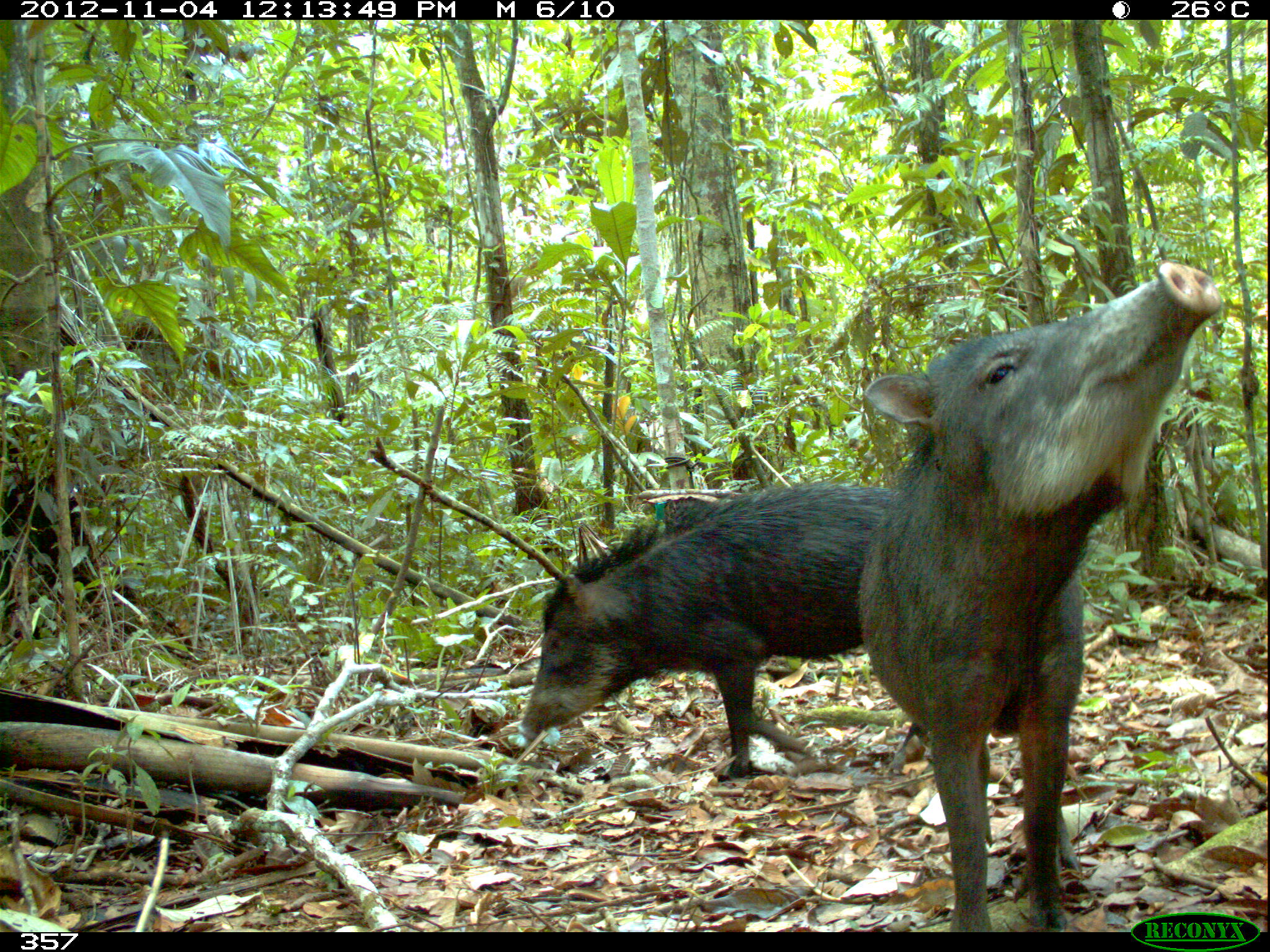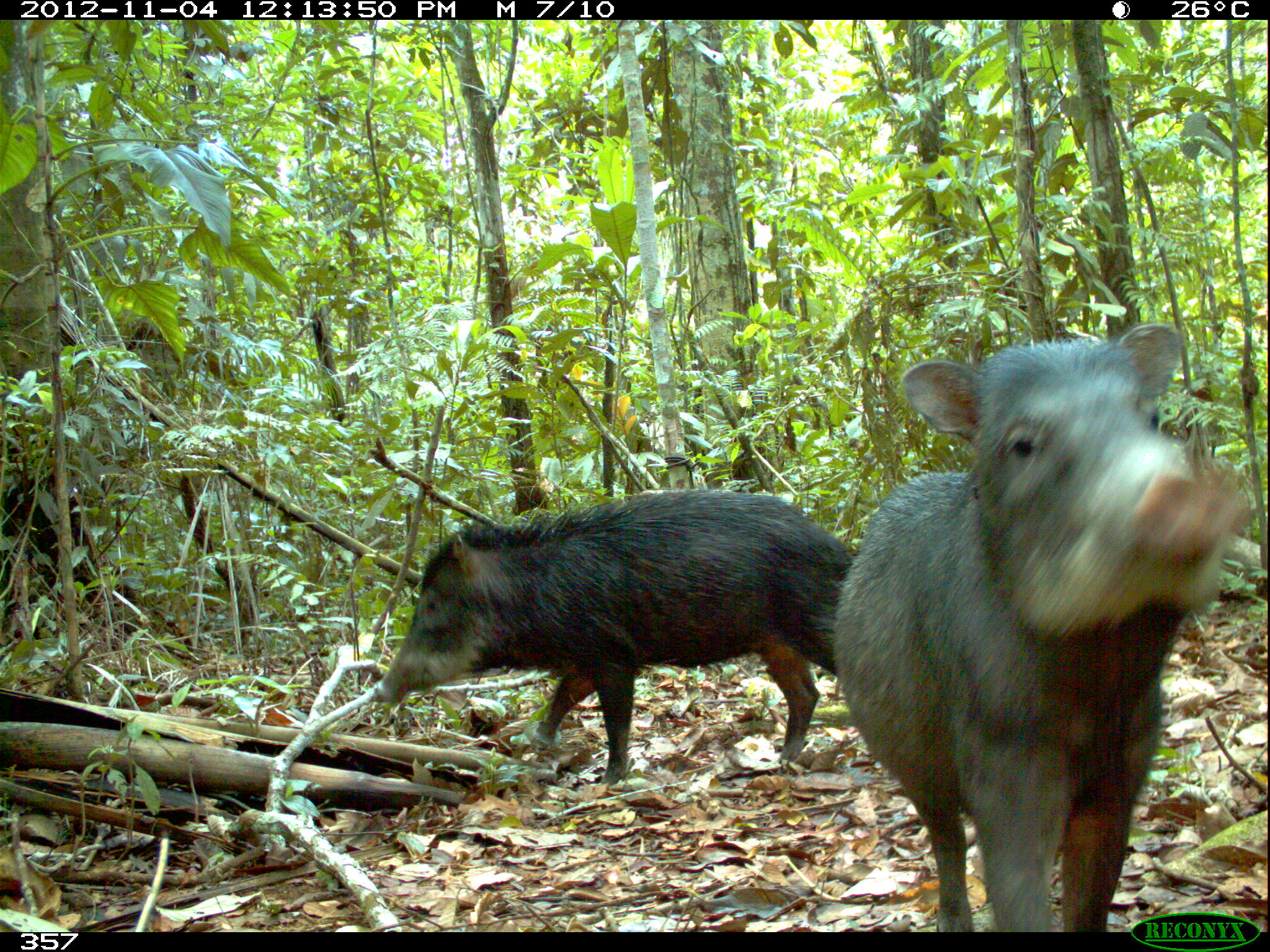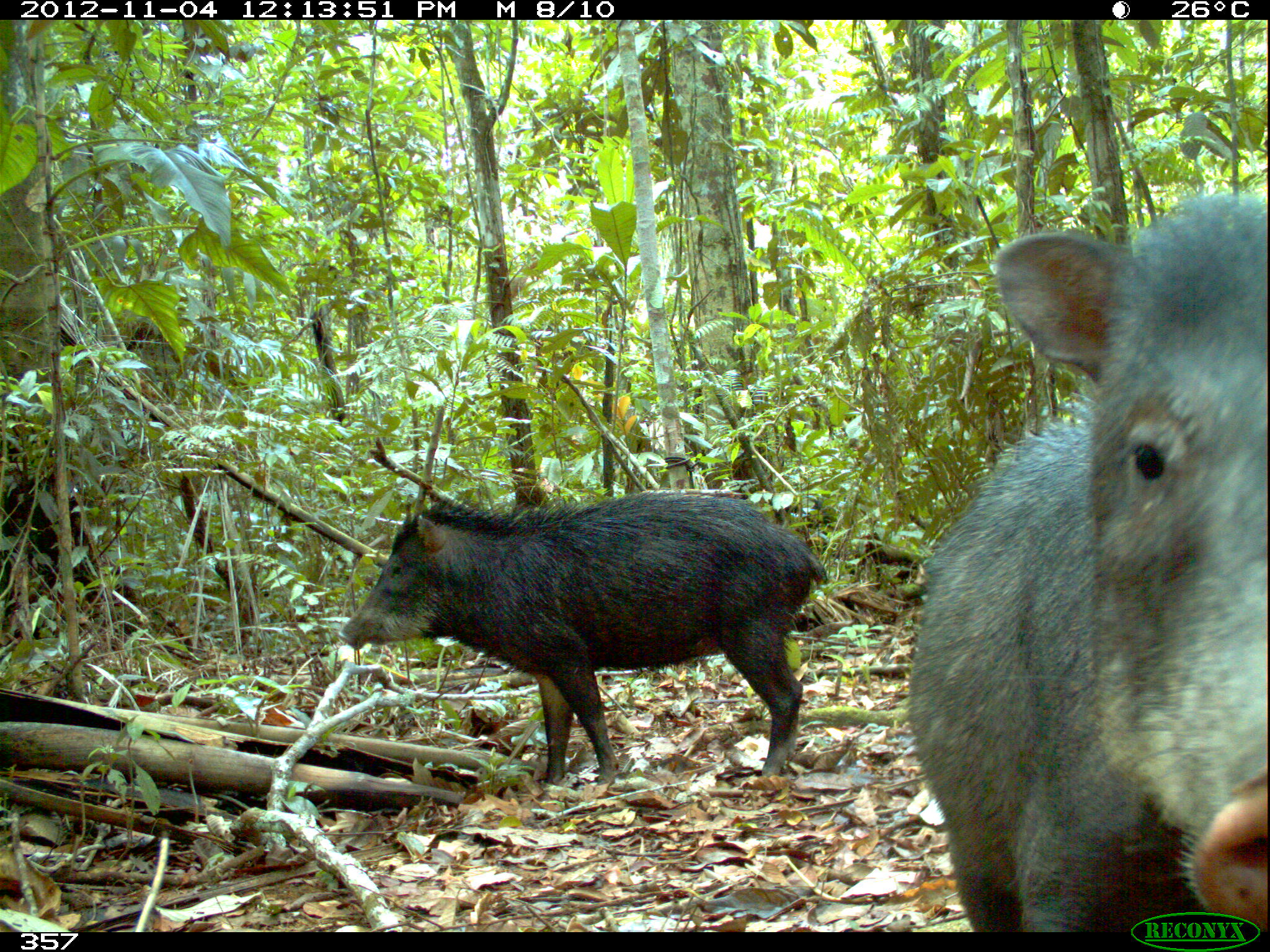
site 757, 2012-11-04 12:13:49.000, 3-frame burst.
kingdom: Animalia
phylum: Chordata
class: Mammalia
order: Artiodactyla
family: Tayassuidae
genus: Tayassu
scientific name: Tayassu pecari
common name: white-lipped peccary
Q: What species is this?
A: Tayassu pecari (white-lipped peccary).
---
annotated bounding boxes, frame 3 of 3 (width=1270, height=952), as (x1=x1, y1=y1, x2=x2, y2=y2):
tayassu pecari: (x1=903, y1=190, x2=1267, y2=932); (x1=336, y1=486, x2=828, y2=785)